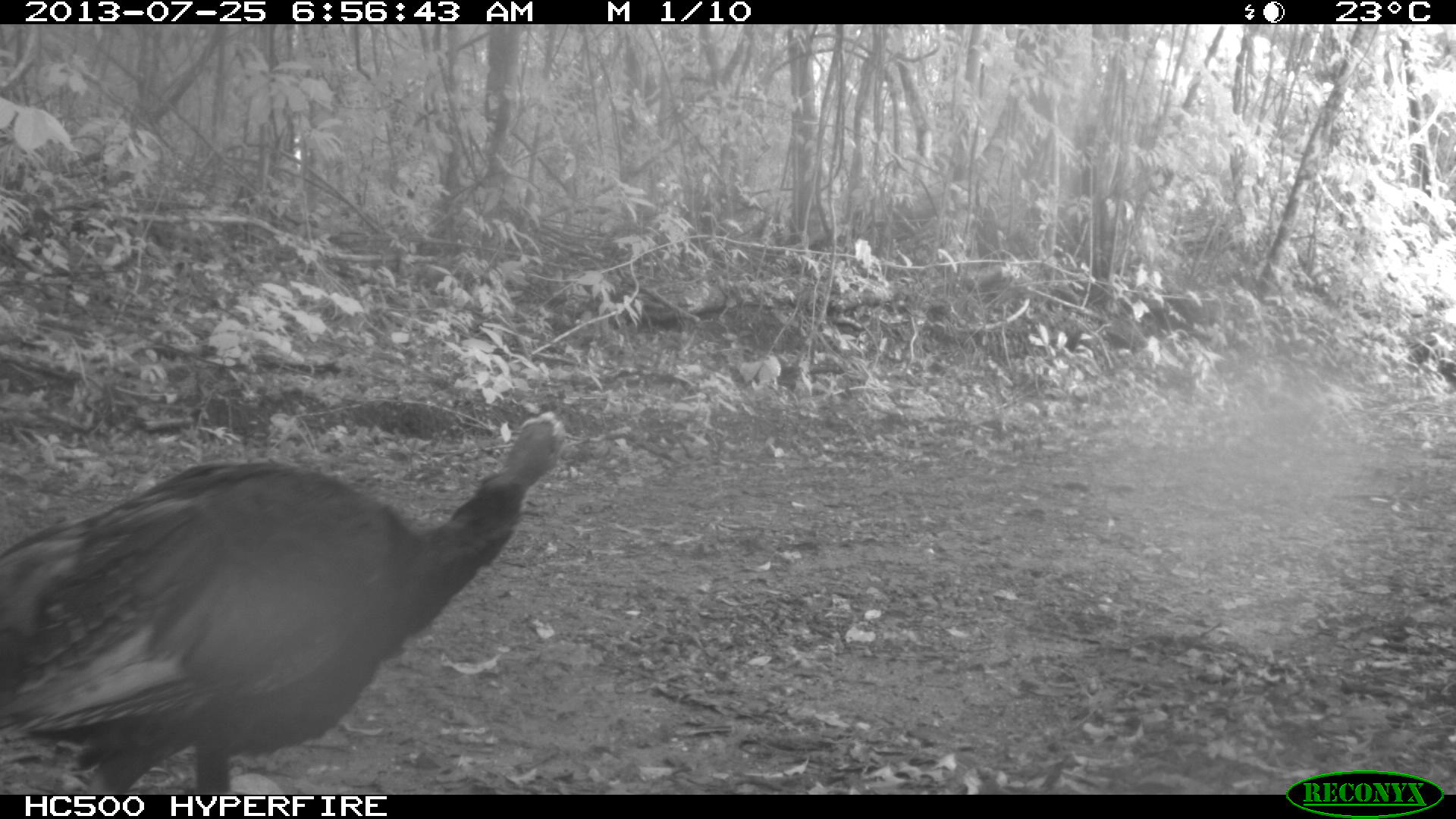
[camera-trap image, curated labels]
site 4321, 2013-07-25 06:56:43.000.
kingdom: Animalia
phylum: Chordata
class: Aves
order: Galliformes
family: Phasianidae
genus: Meleagris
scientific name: Meleagris ocellata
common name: ocellated turkey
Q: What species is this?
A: Meleagris ocellata (ocellated turkey).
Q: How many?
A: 1.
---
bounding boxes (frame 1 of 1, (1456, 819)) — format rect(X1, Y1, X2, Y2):
meleagris ocellata: rect(1, 406, 588, 792)